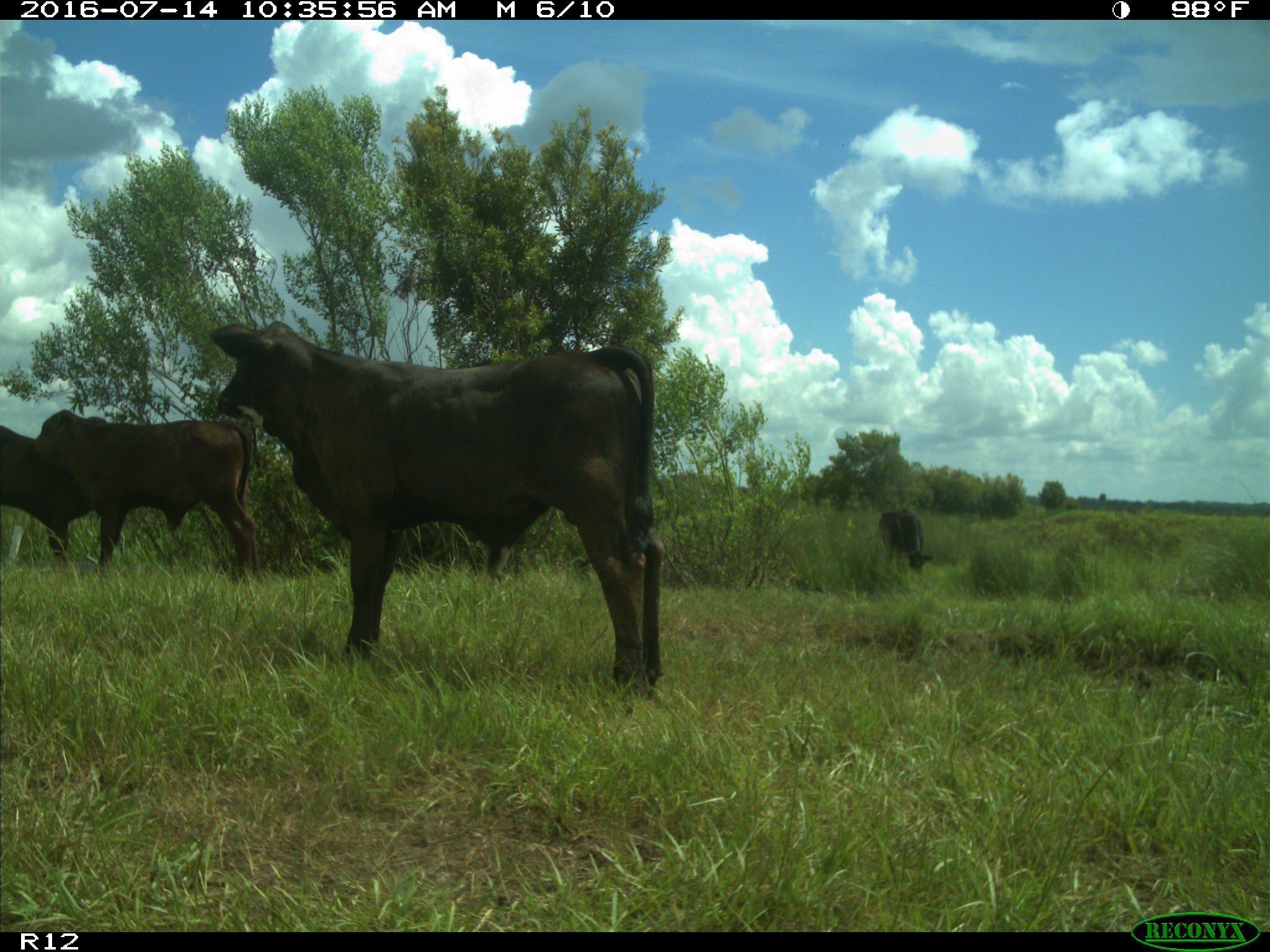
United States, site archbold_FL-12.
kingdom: Animalia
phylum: Chordata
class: Mammalia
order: Artiodactyla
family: Bovidae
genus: Bos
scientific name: Bos taurus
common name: domestic cow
Bos taurus (domestic cow).